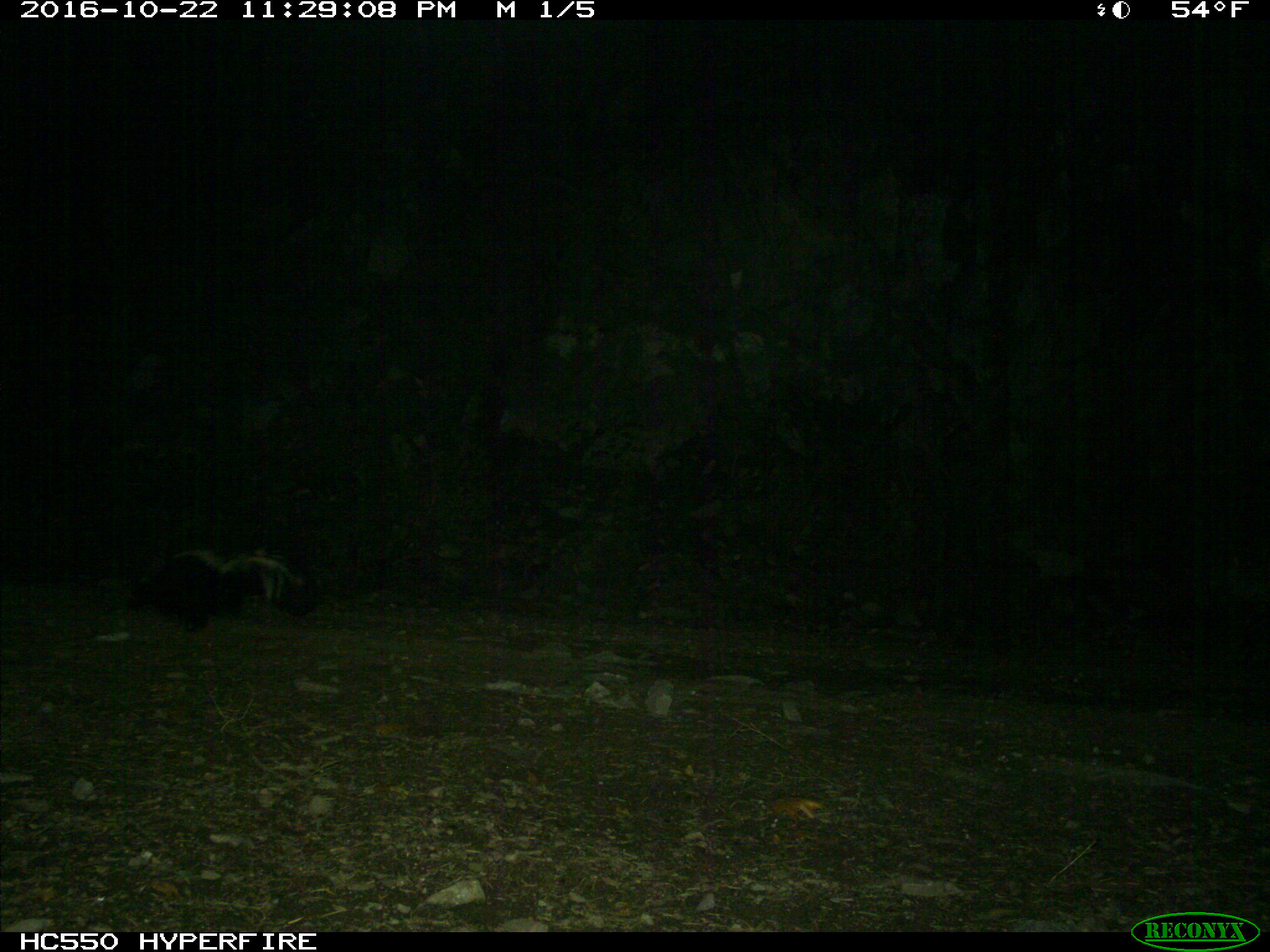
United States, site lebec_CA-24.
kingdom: Animalia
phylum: Chordata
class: Mammalia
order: Carnivora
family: Mephitidae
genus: Mephitis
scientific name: Mephitis mephitis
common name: striped skunk